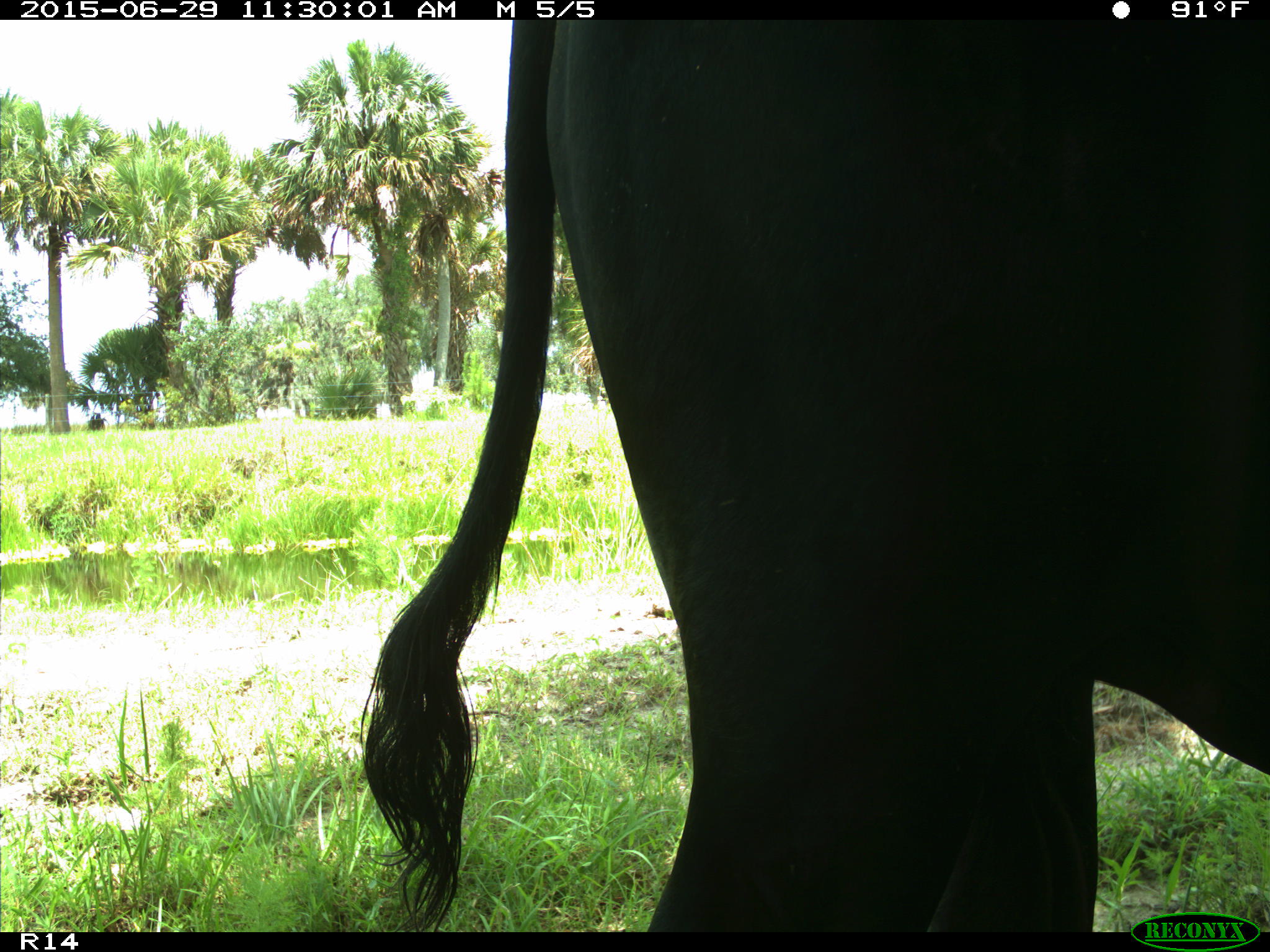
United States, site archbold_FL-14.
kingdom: Animalia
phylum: Chordata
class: Mammalia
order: Artiodactyla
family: Bovidae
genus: Bos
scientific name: Bos taurus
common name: domestic cow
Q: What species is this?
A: Bos taurus (domestic cow).